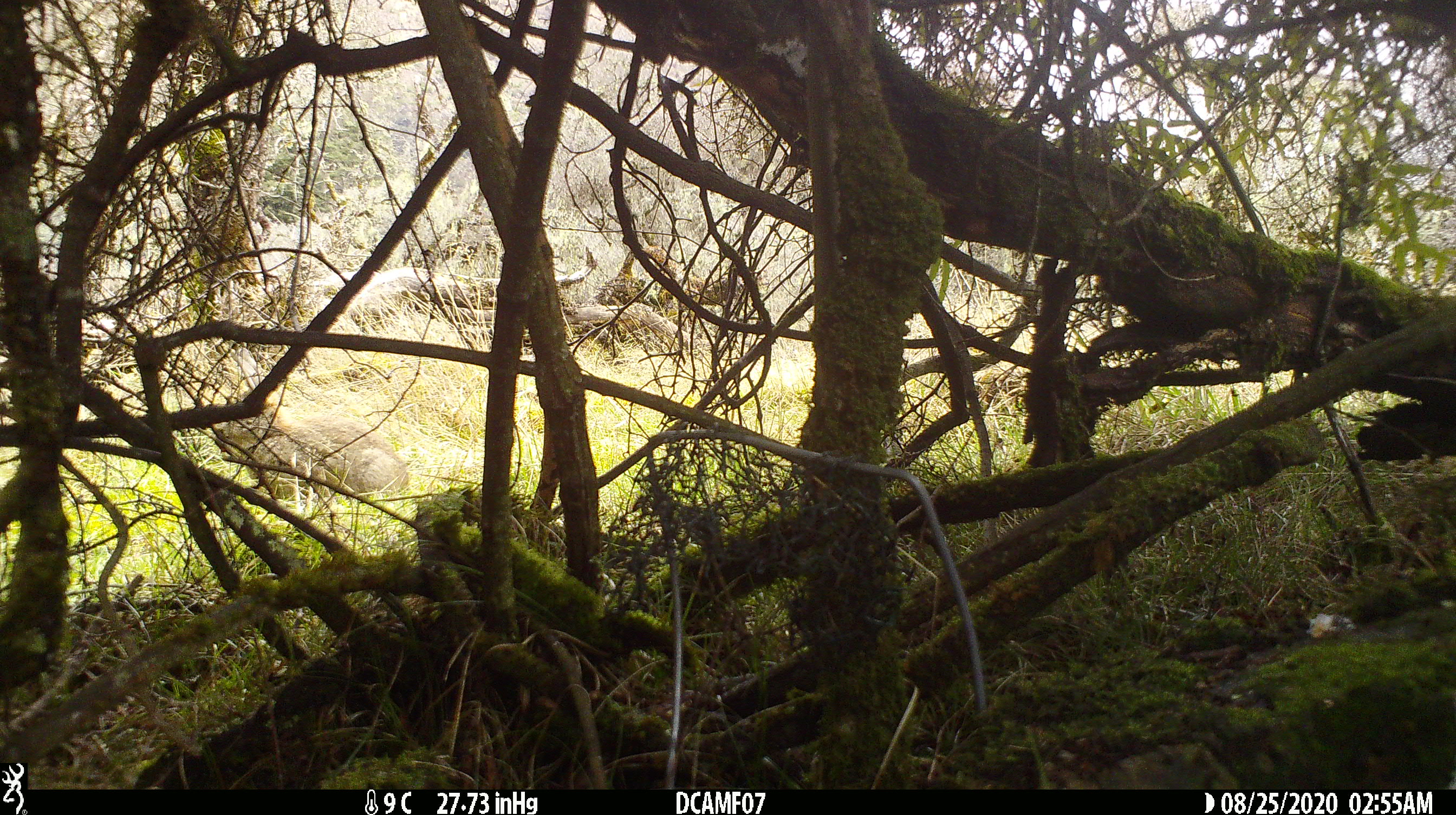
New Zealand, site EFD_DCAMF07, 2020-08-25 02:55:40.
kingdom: Animalia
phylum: Chordata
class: Mammalia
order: Lagomorpha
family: Leporidae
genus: Oryctolagus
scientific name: Oryctolagus cuniculus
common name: european rabbit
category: rabbit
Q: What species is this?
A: Rabbit (european rabbit) (Oryctolagus cuniculus).